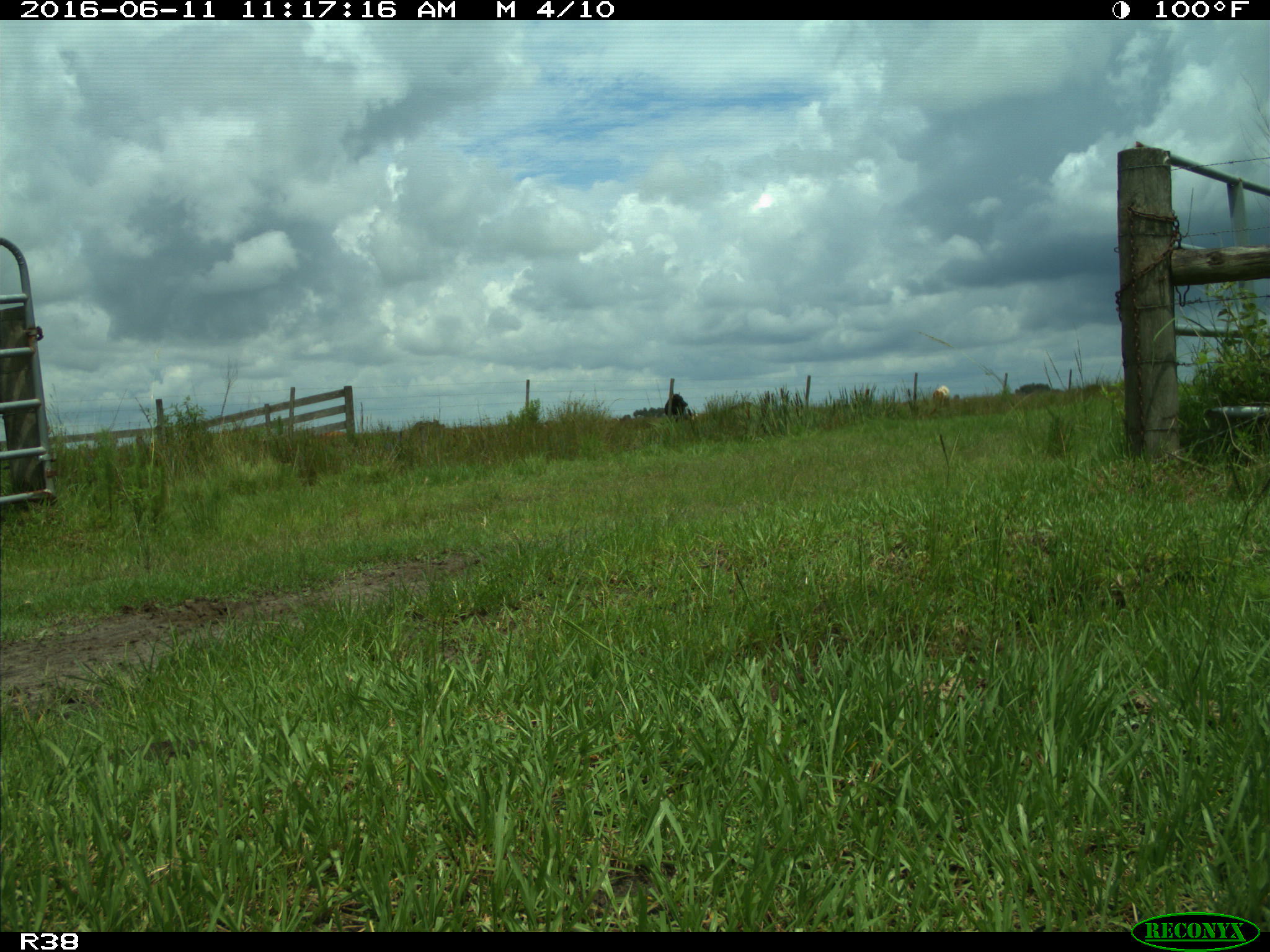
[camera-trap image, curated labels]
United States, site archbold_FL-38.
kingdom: Animalia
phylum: Chordata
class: Mammalia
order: Artiodactyla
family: Bovidae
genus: Bos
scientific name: Bos taurus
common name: domestic cow